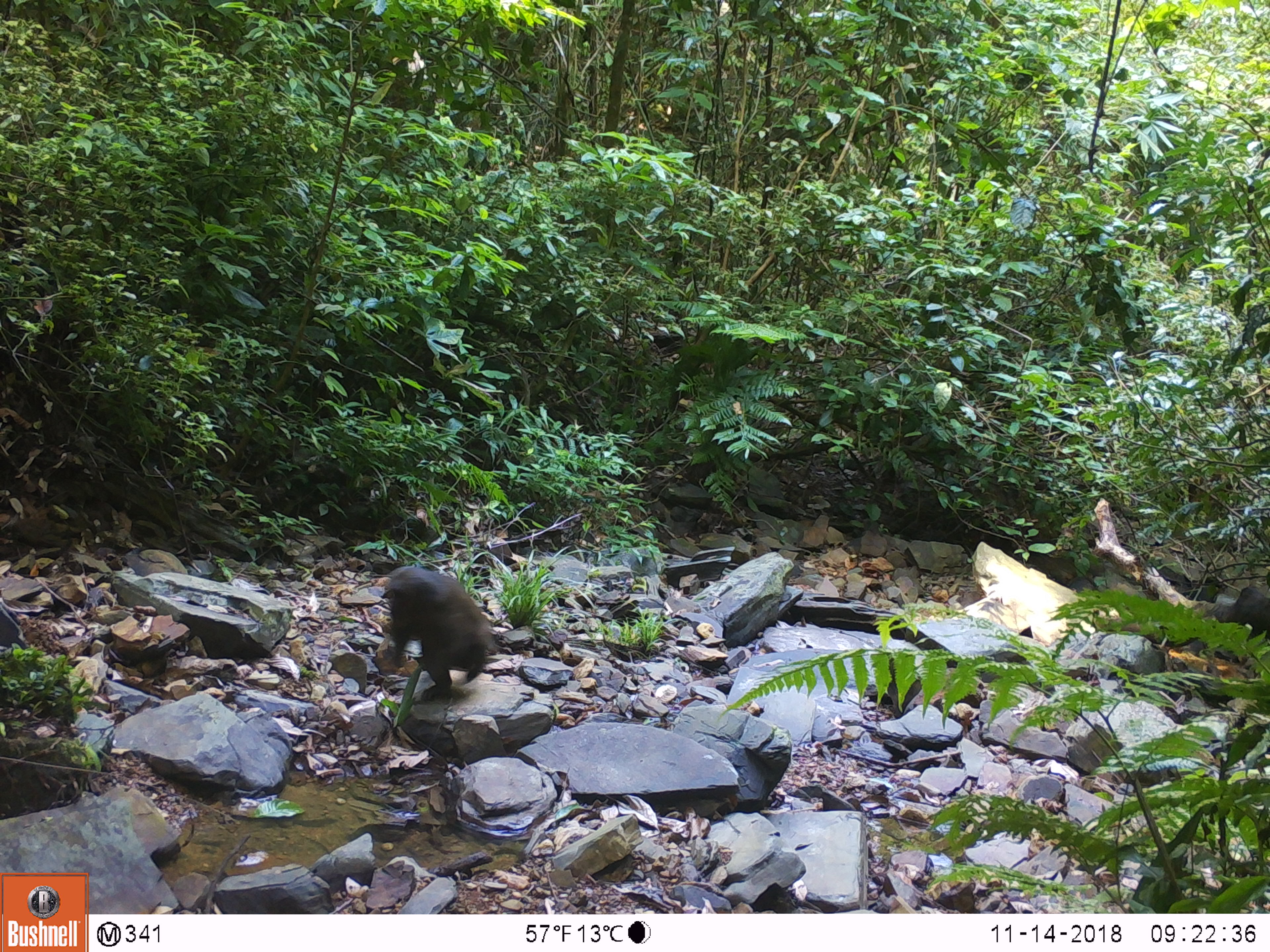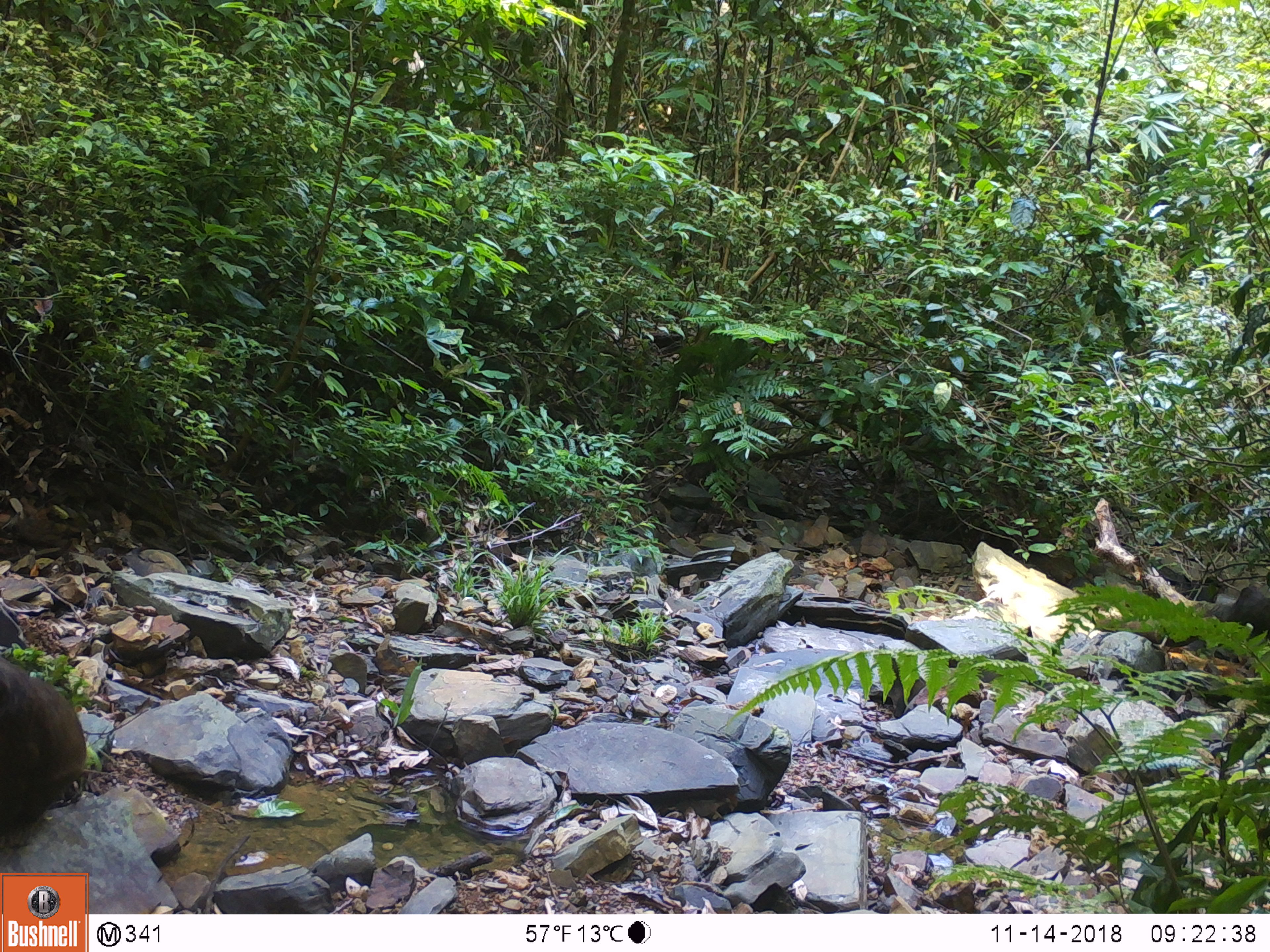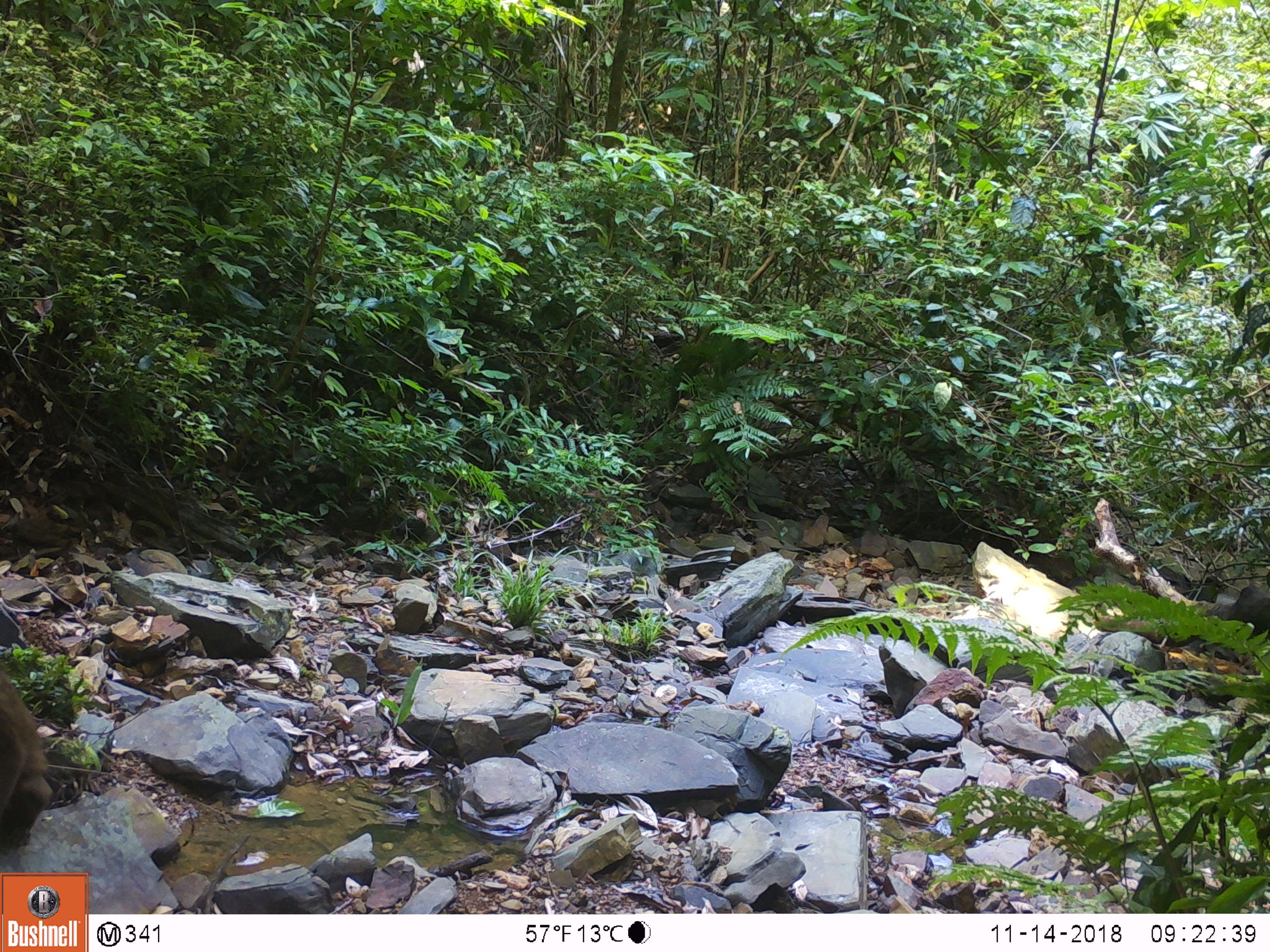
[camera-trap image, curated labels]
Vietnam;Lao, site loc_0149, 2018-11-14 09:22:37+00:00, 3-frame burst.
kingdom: Animalia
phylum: Chordata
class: Mammalia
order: Primates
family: Cercopithecidae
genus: Macaca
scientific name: Macaca arctoides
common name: stump-tailed macaque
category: stump tailed macaque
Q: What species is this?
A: Stump tailed macaque (stump-tailed macaque) (Macaca arctoides).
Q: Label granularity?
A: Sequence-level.